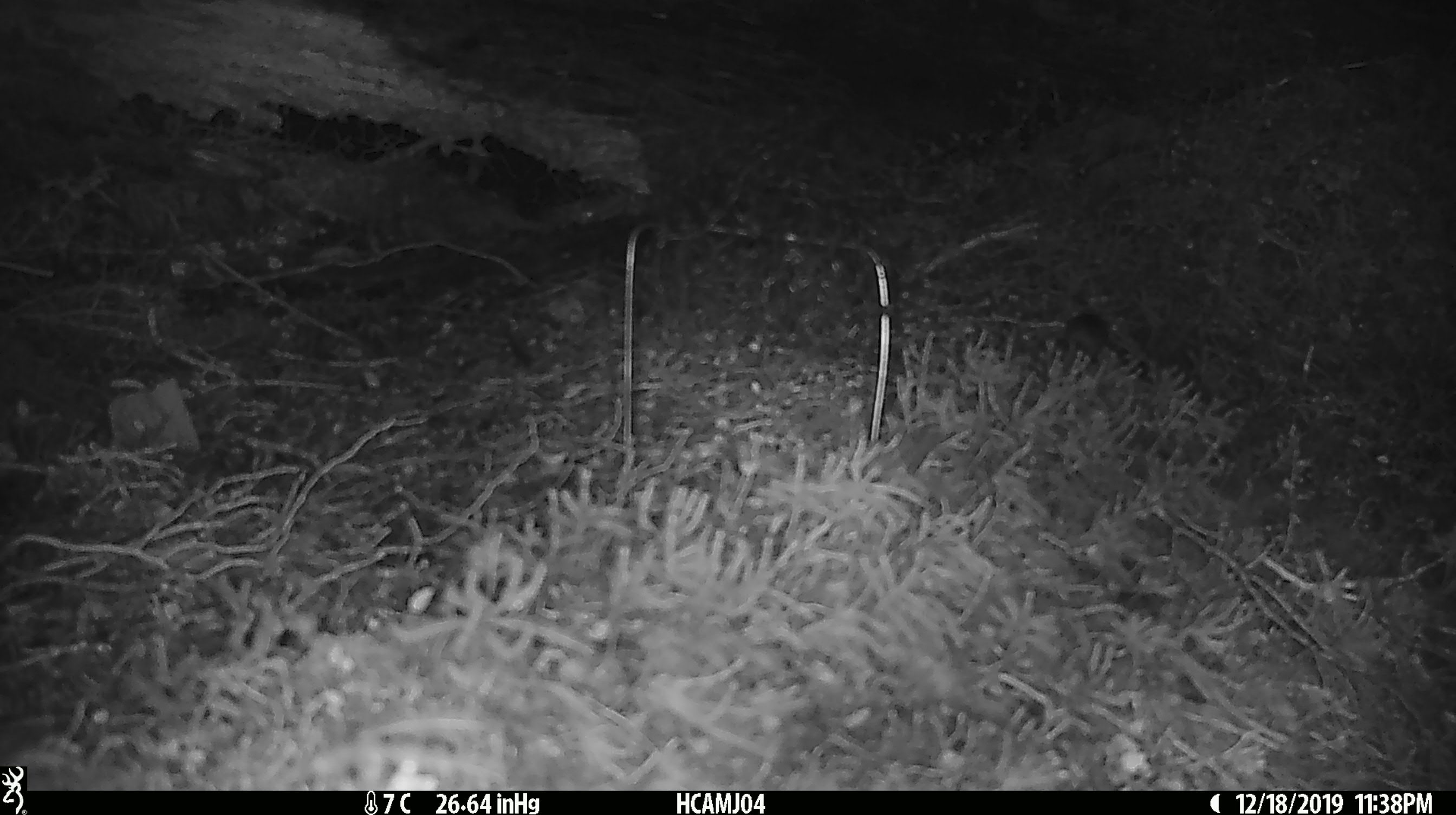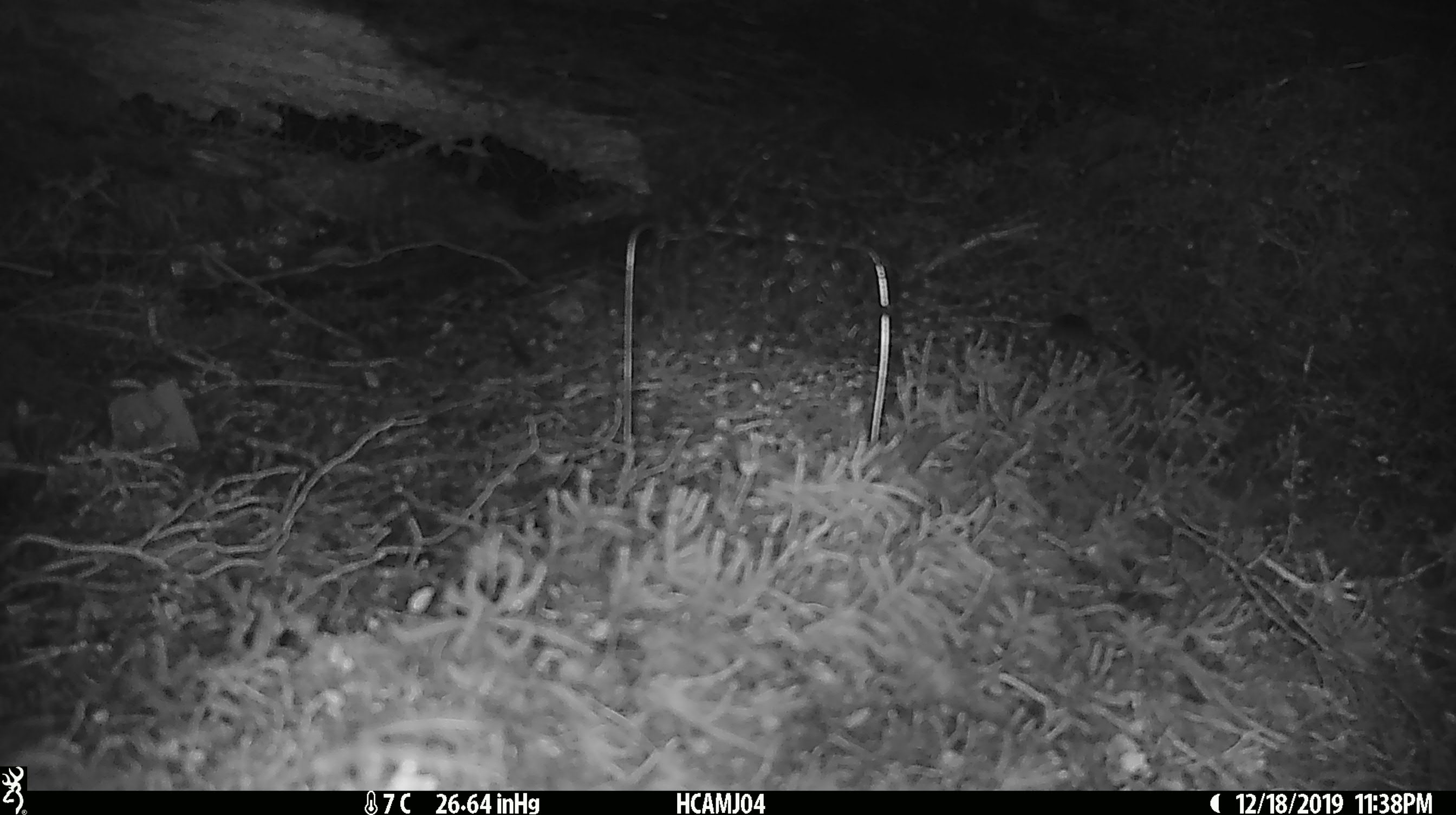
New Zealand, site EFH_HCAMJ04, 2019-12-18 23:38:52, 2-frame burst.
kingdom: Animalia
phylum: Chordata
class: Mammalia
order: Rodentia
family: Muridae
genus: Mus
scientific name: Mus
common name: mouse